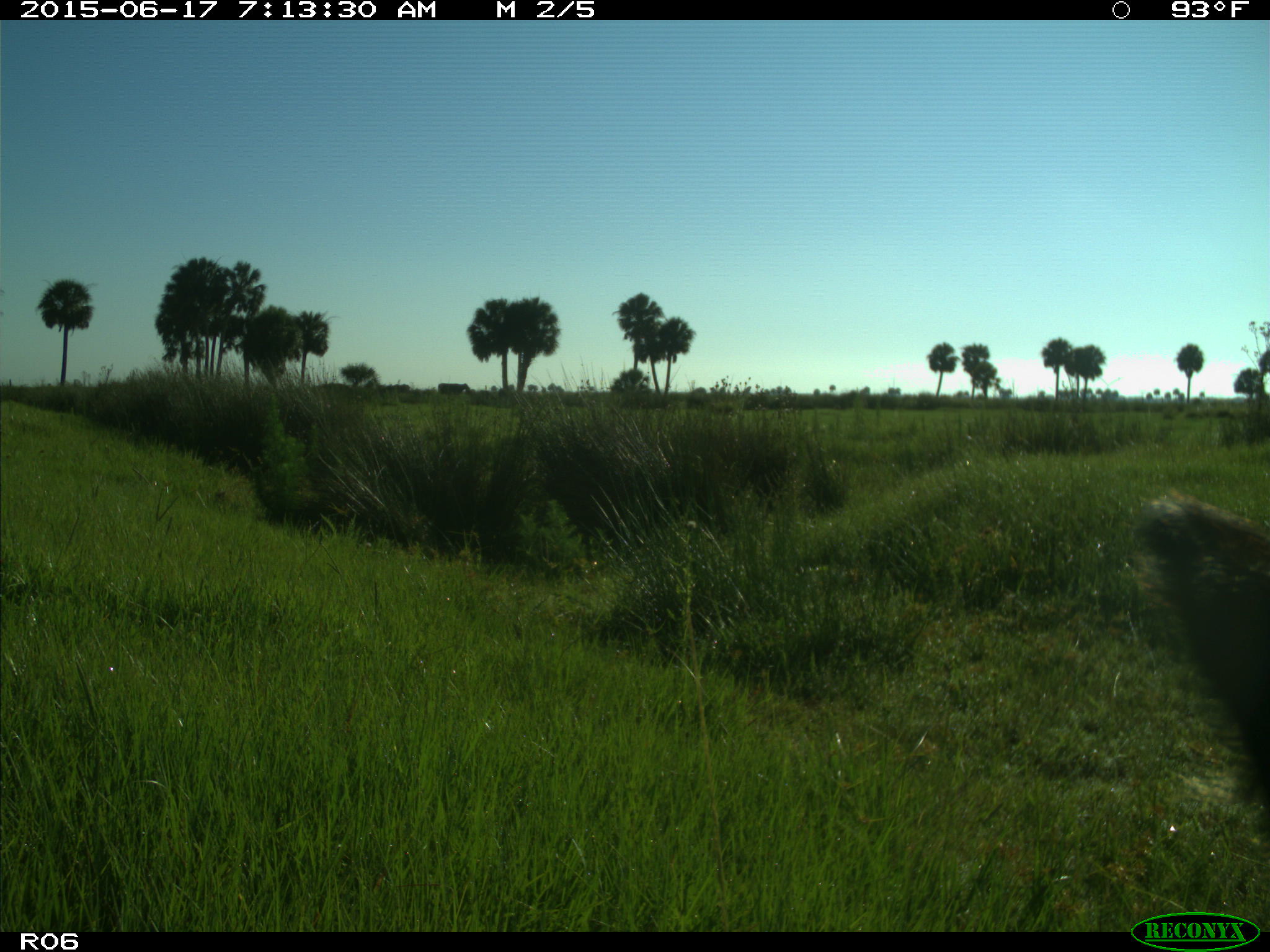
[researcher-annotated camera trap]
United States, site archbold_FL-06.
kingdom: Animalia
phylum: Chordata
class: Mammalia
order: Artiodactyla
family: Bovidae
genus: Bos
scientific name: Bos taurus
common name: domestic cow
Bos taurus (domestic cow).